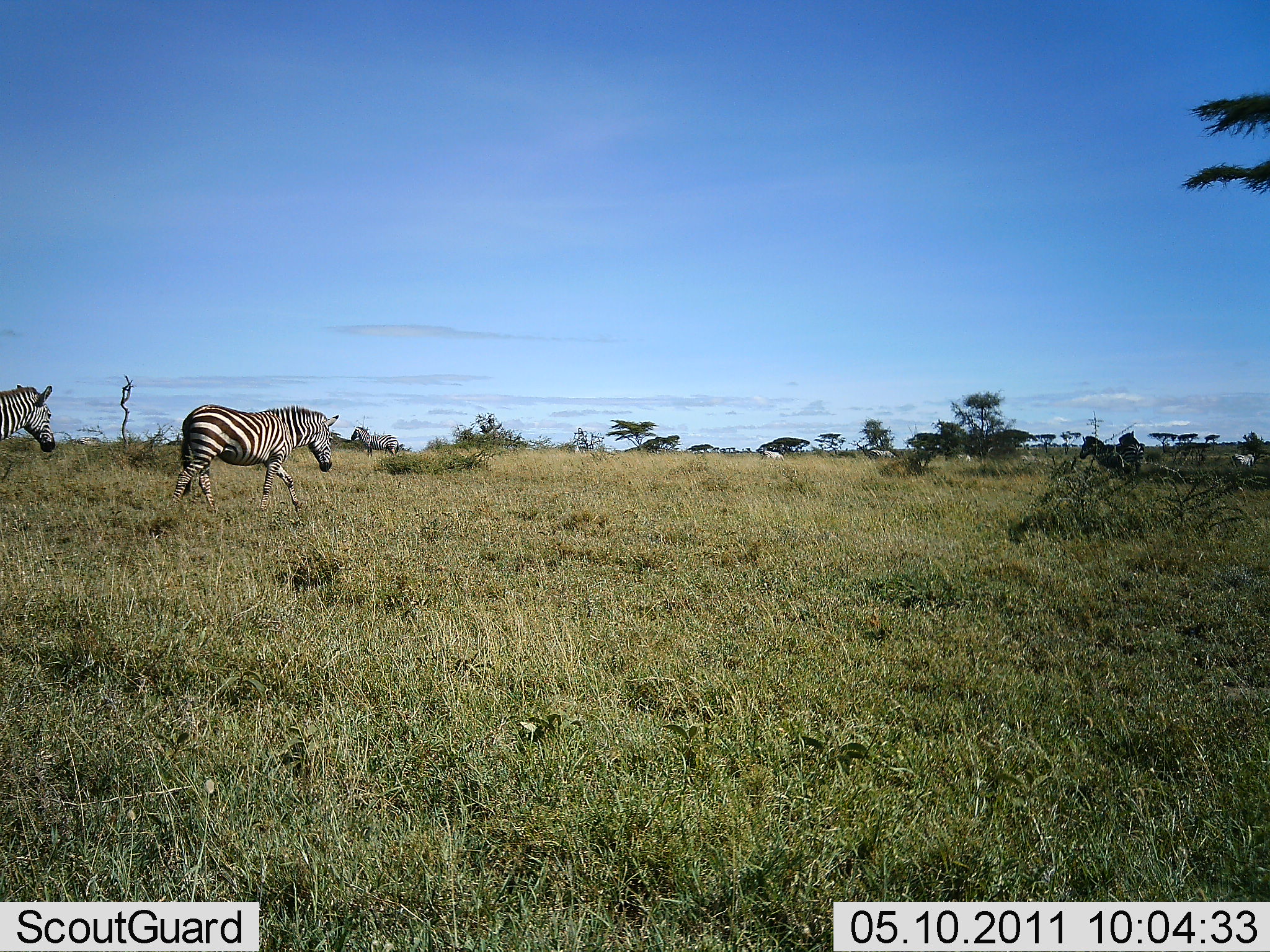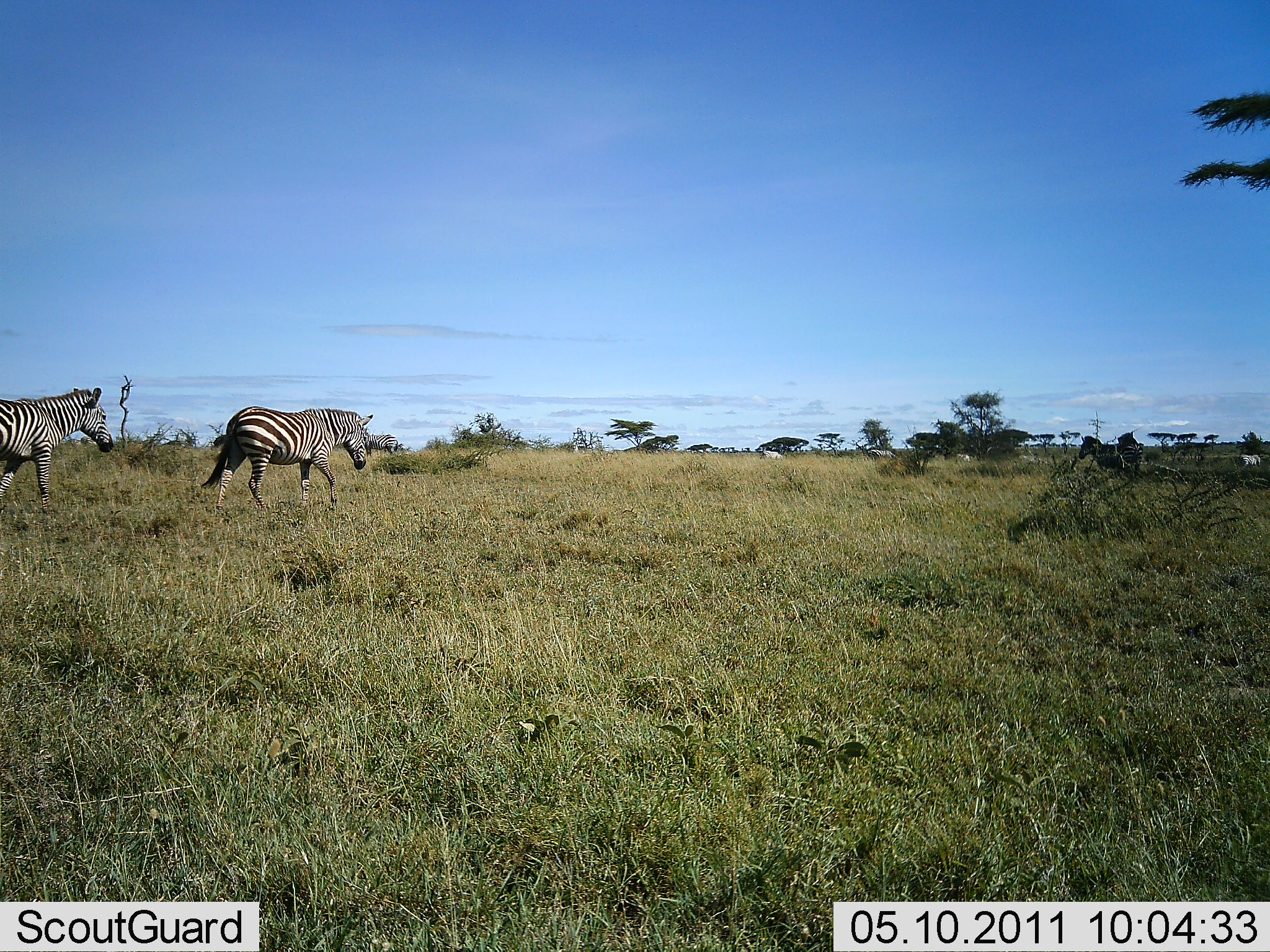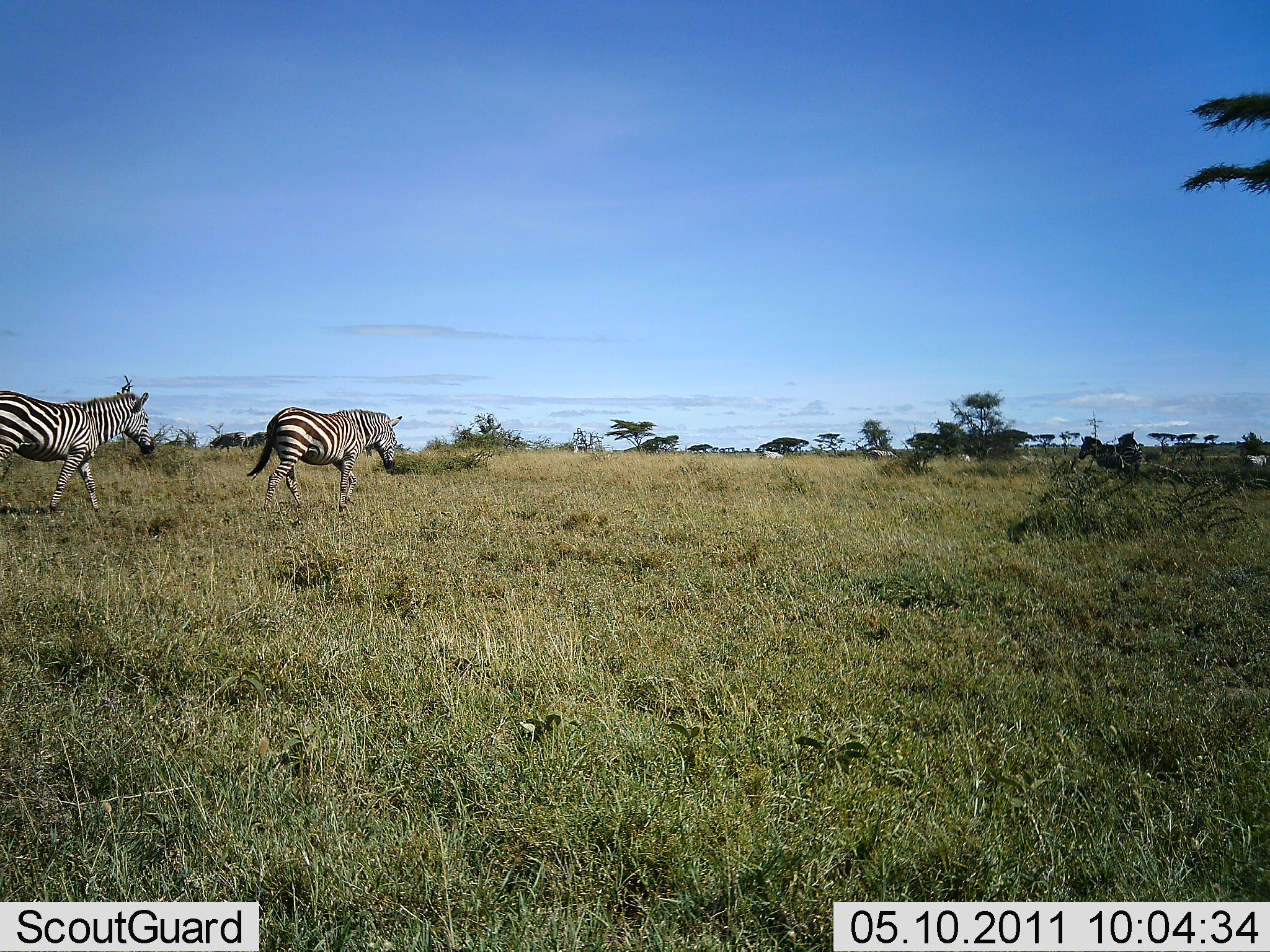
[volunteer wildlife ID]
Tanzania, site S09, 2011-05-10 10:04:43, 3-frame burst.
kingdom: Animalia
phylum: Chordata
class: Mammalia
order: Perissodactyla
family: Equidae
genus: Equus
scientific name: Equus quagga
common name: plains zebra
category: zebra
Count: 2.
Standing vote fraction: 10%.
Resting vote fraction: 0%.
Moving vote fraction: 90%.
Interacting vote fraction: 0%.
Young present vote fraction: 0%.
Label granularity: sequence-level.